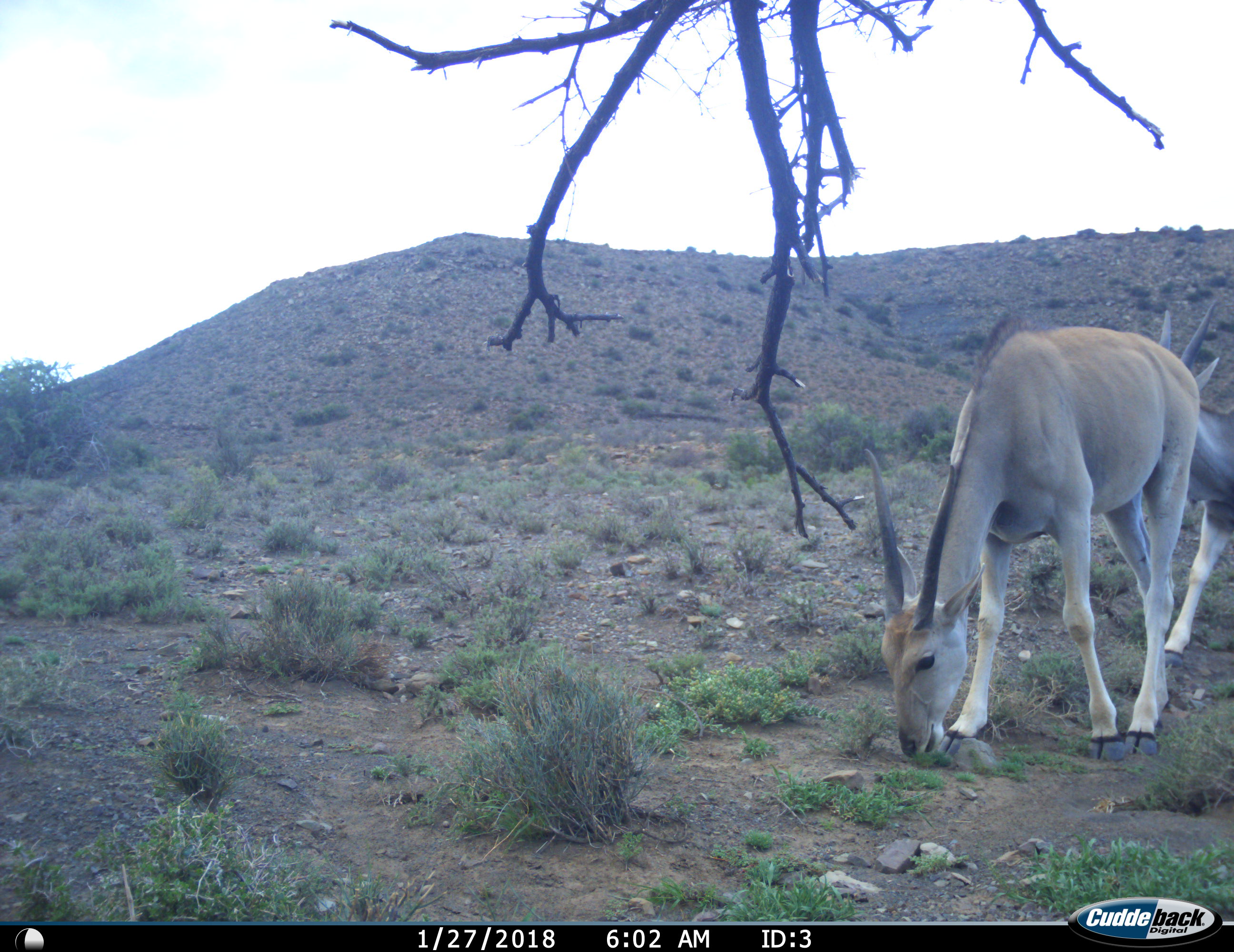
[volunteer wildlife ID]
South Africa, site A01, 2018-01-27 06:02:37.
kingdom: Animalia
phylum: Chordata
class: Mammalia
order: Artiodactyla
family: Bovidae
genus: Tragelaphus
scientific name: Tragelaphus oryx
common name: eland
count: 2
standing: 33%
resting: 0%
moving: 33%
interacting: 0%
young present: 0%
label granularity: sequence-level